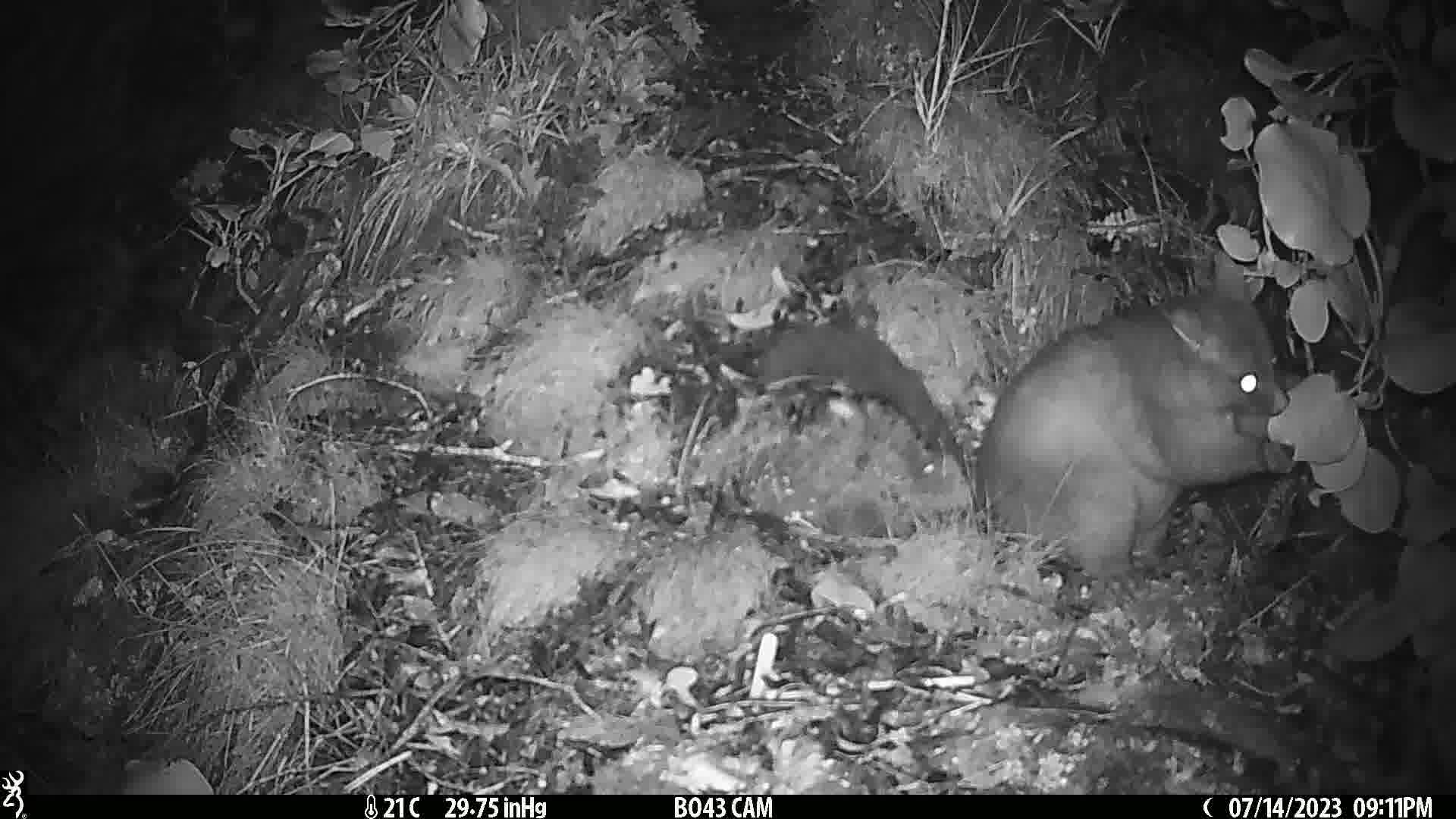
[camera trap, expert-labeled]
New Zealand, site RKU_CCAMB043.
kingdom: Animalia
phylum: Chordata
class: Mammalia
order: Diprotodontia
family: Phalangeridae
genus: Trichosurus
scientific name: Trichosurus vulpecula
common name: common brushtail possum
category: possum